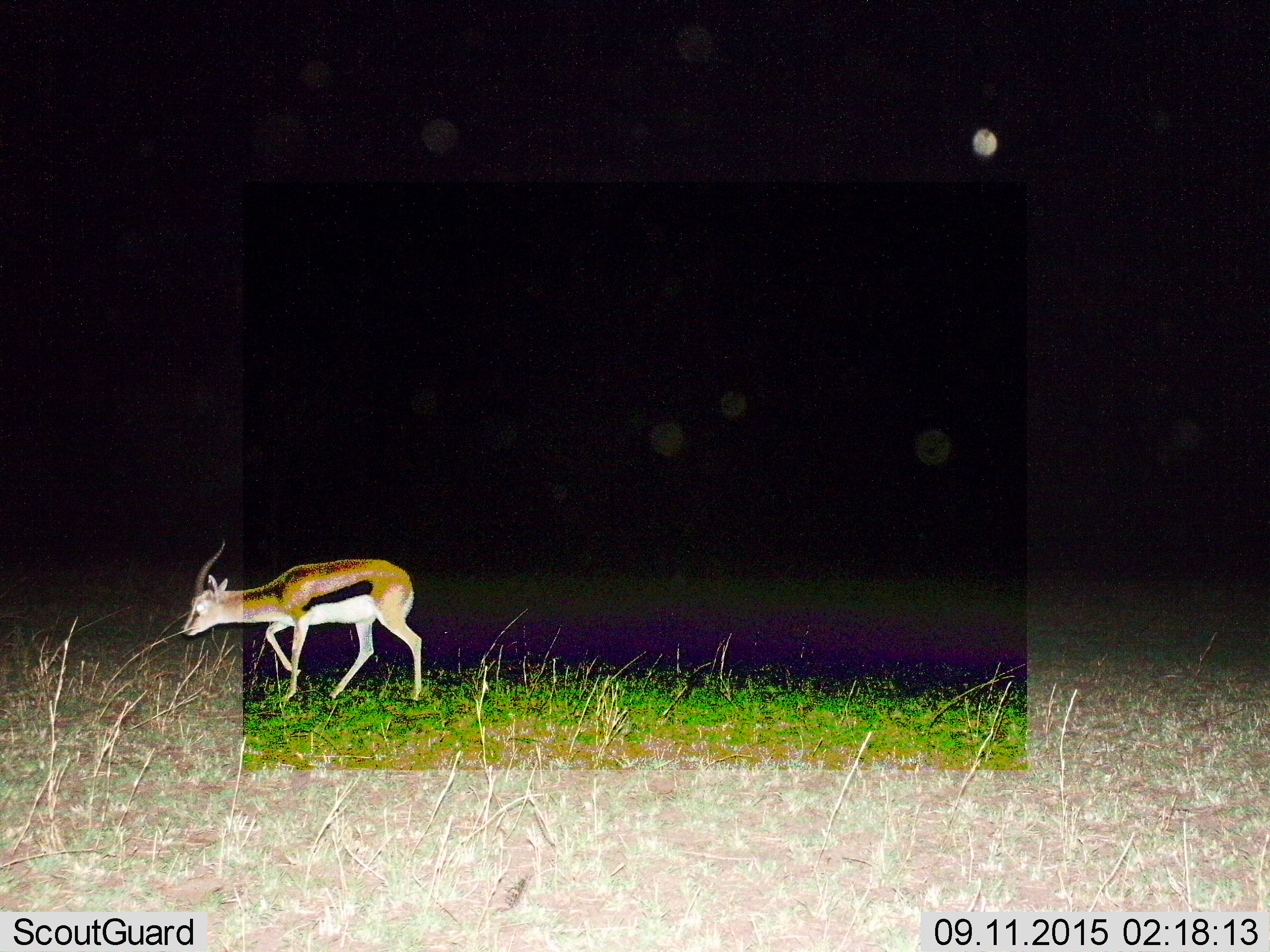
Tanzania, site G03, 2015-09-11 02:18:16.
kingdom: Animalia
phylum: Chordata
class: Mammalia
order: Artiodactyla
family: Bovidae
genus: Eudorcas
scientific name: Eudorcas thomsonii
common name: thomson's gazelle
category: gazellethomsons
Gazellethomsons (thomson's gazelle) (Eudorcas thomsonii), count 1. Behavior (volunteer vote fractions): standing 5%, resting 0%, moving 100%, interacting 0%. Young present (vote fraction): 5%. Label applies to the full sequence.